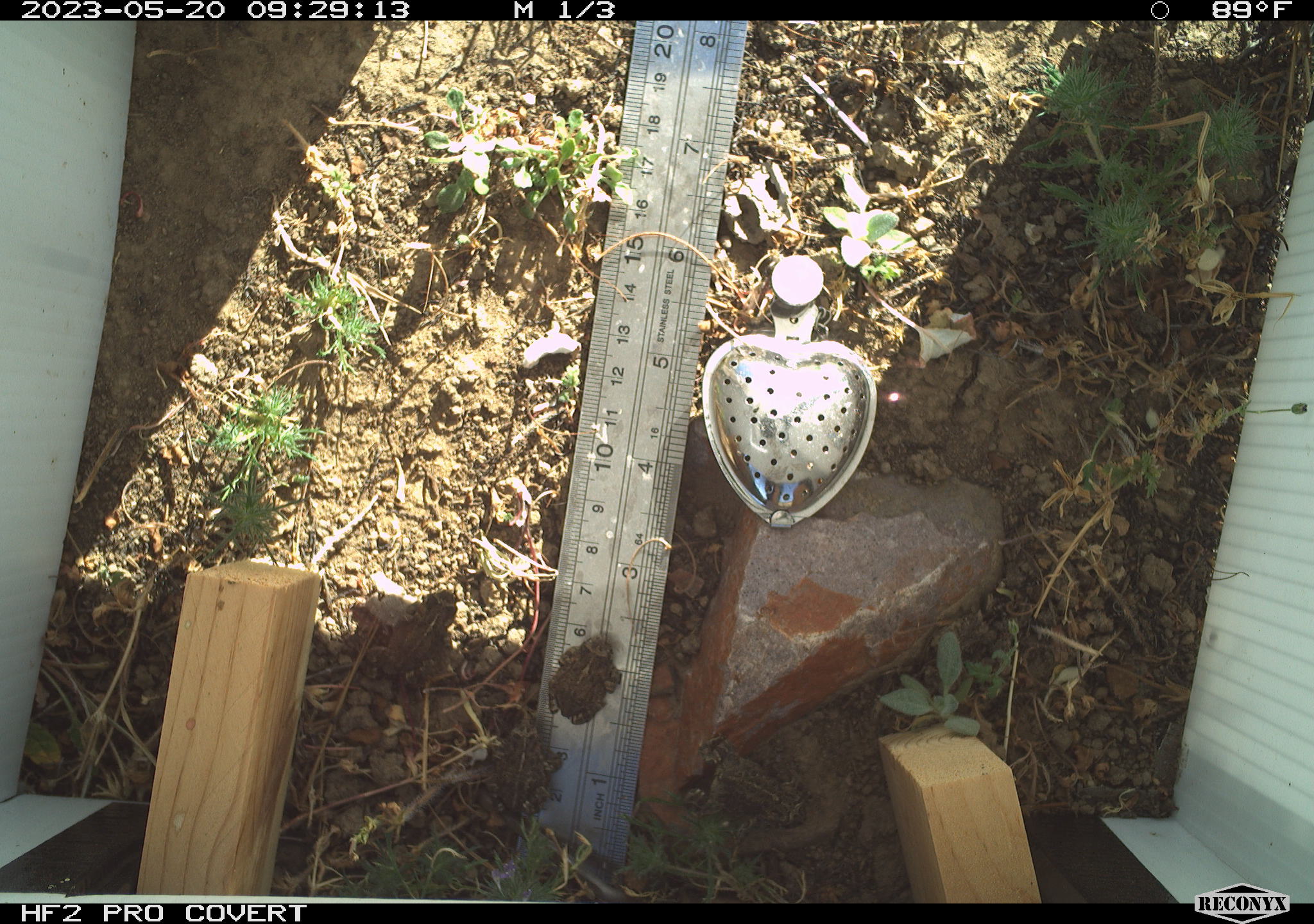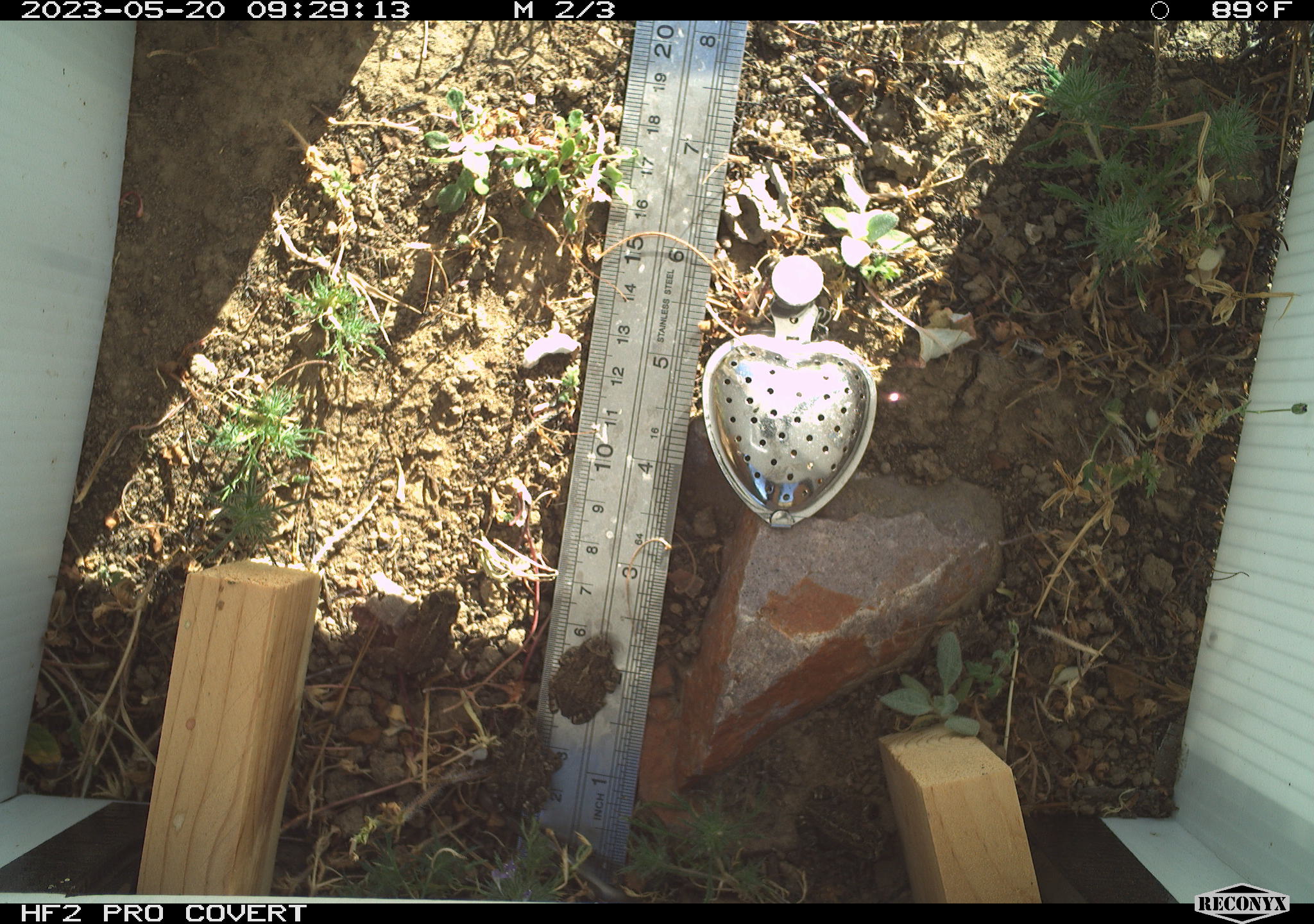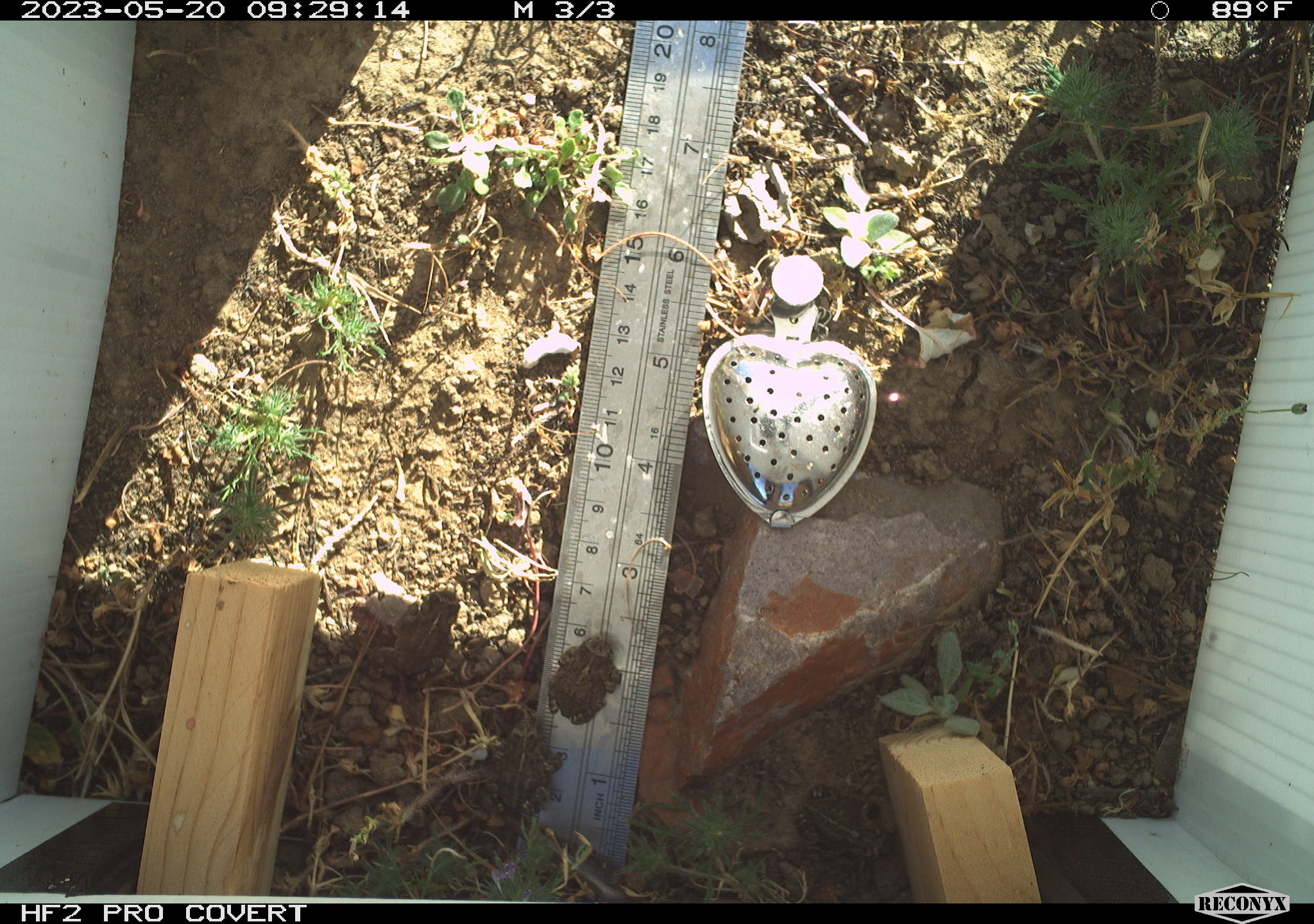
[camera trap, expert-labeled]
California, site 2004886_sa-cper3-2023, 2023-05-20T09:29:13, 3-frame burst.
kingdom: Animalia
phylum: Chordata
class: Amphibia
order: Anura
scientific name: Anura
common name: frogs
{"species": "frogs (Anura)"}